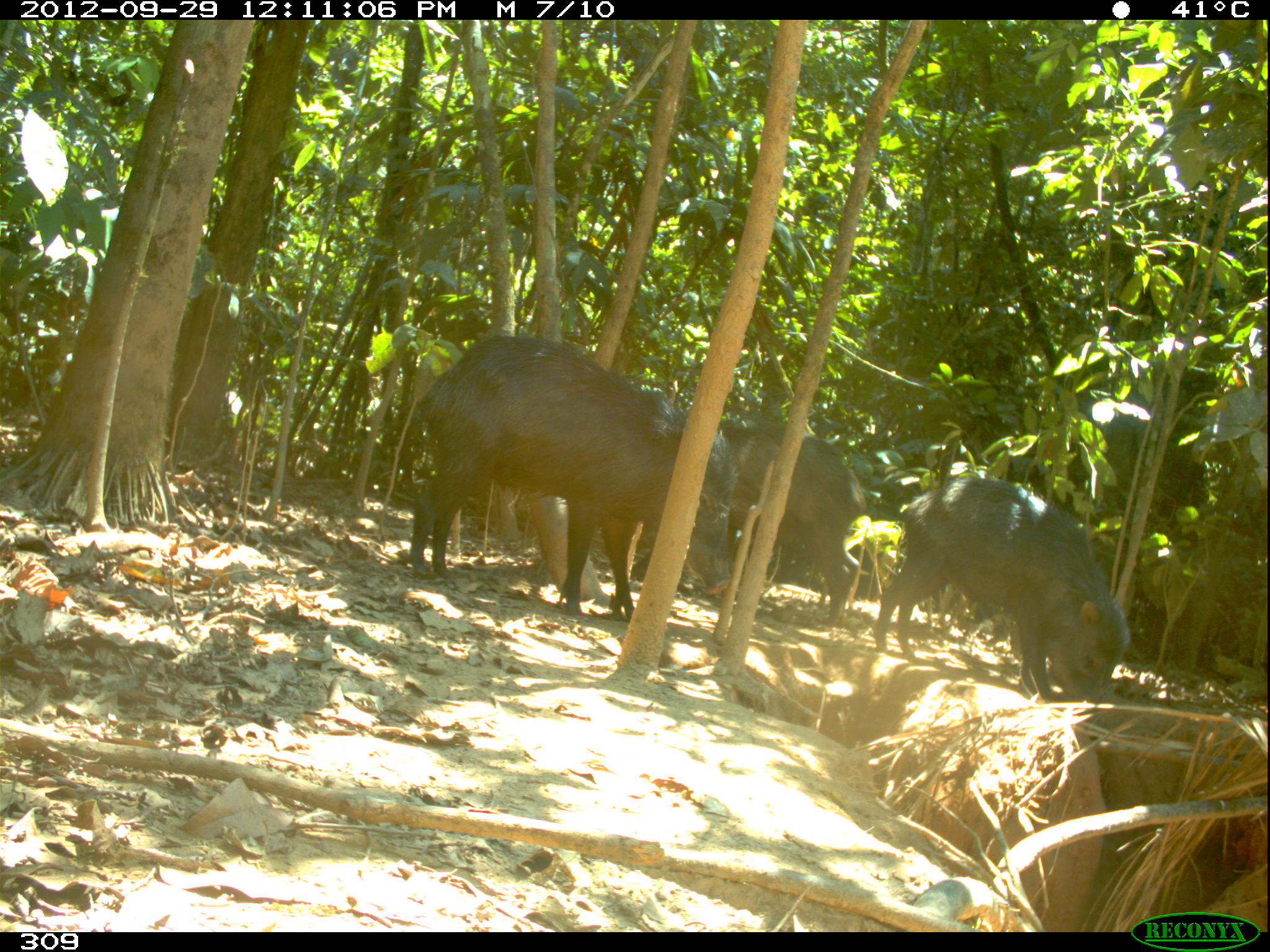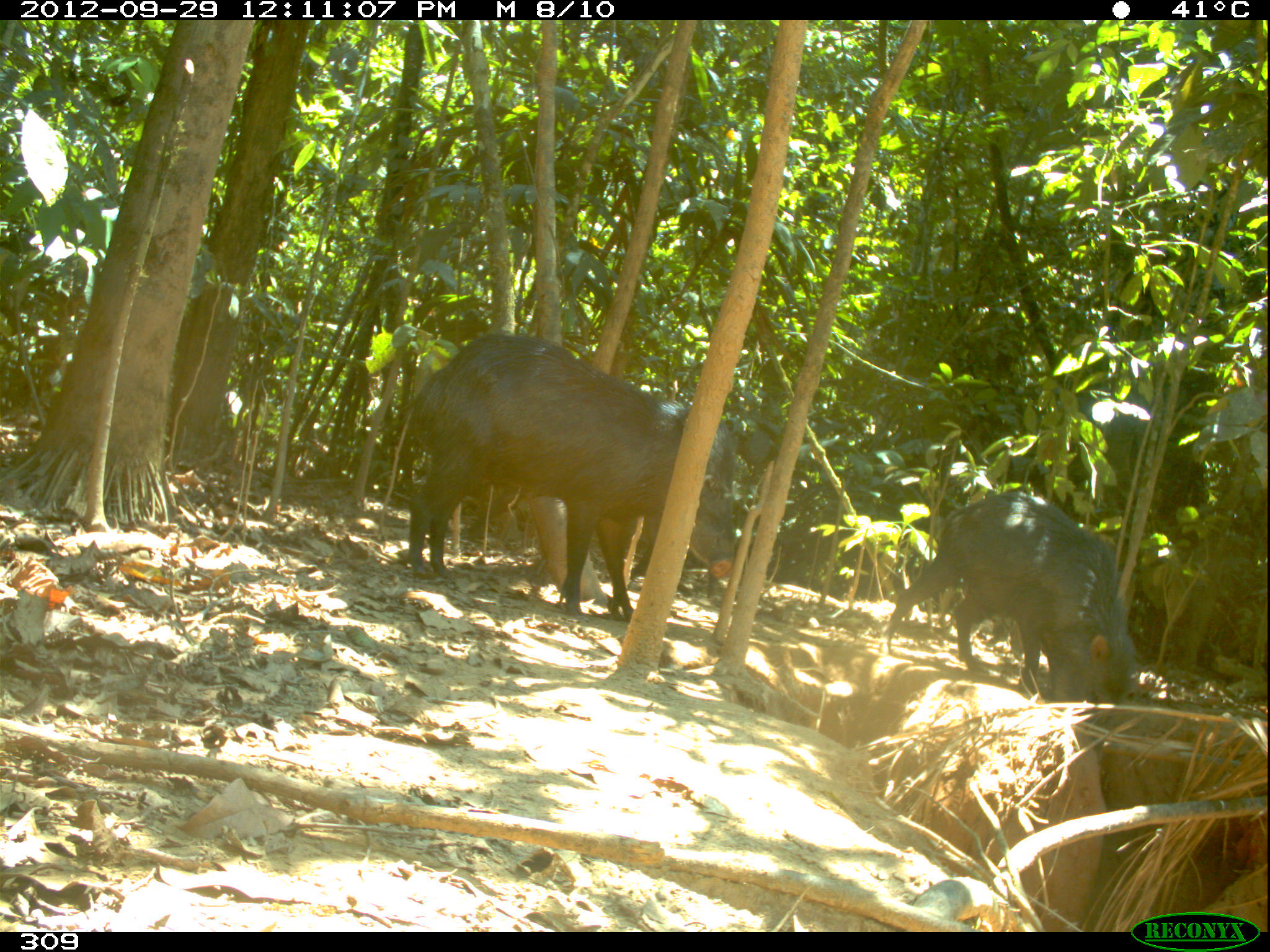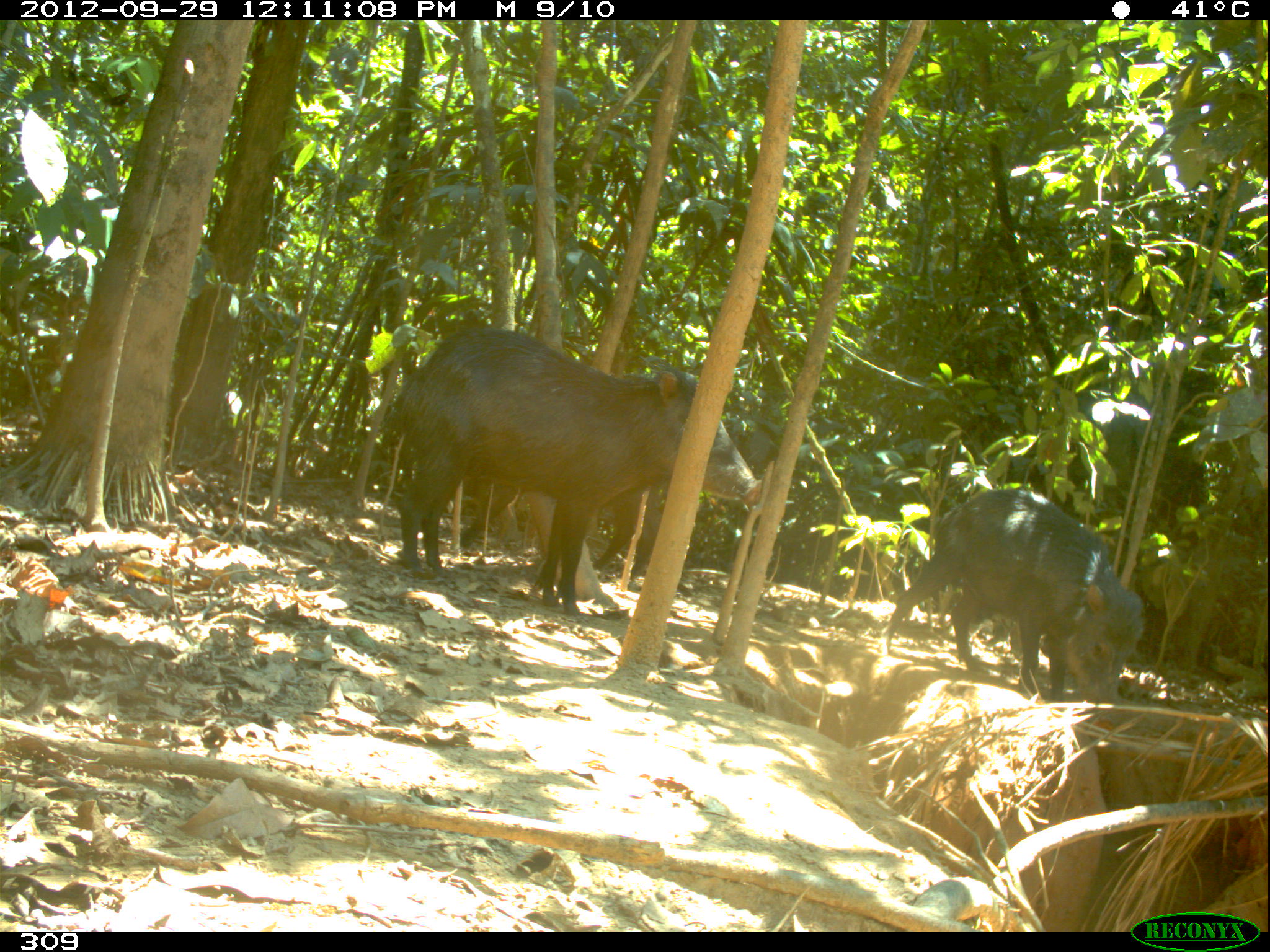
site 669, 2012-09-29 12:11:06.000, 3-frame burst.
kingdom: Animalia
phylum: Chordata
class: Mammalia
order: Artiodactyla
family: Tayassuidae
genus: Tayassu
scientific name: Tayassu pecari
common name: white-lipped peccary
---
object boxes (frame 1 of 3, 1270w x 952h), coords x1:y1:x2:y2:
tayassu pecari: 410:334:724:618; 873:474:1129:701; 729:414:864:623